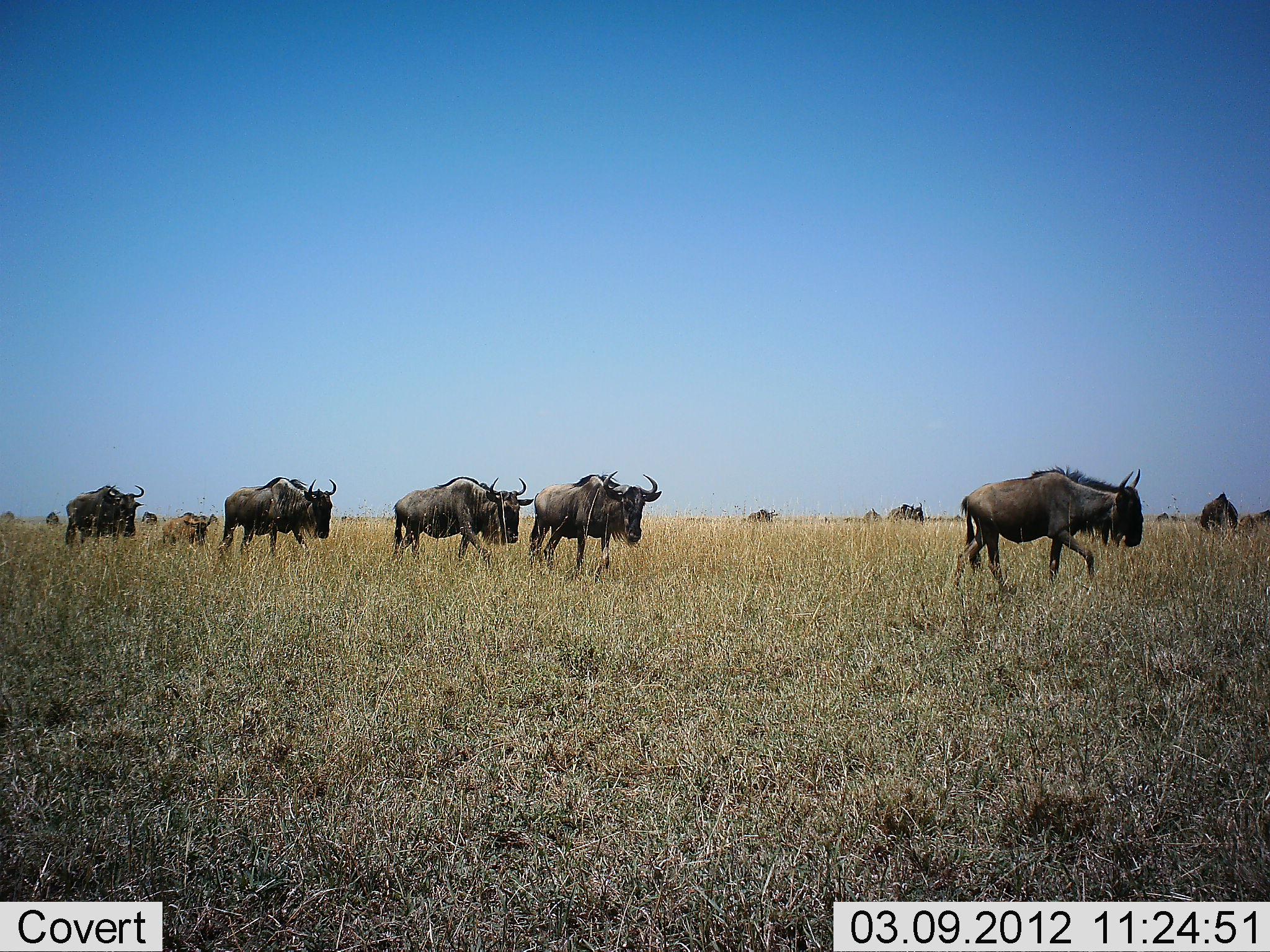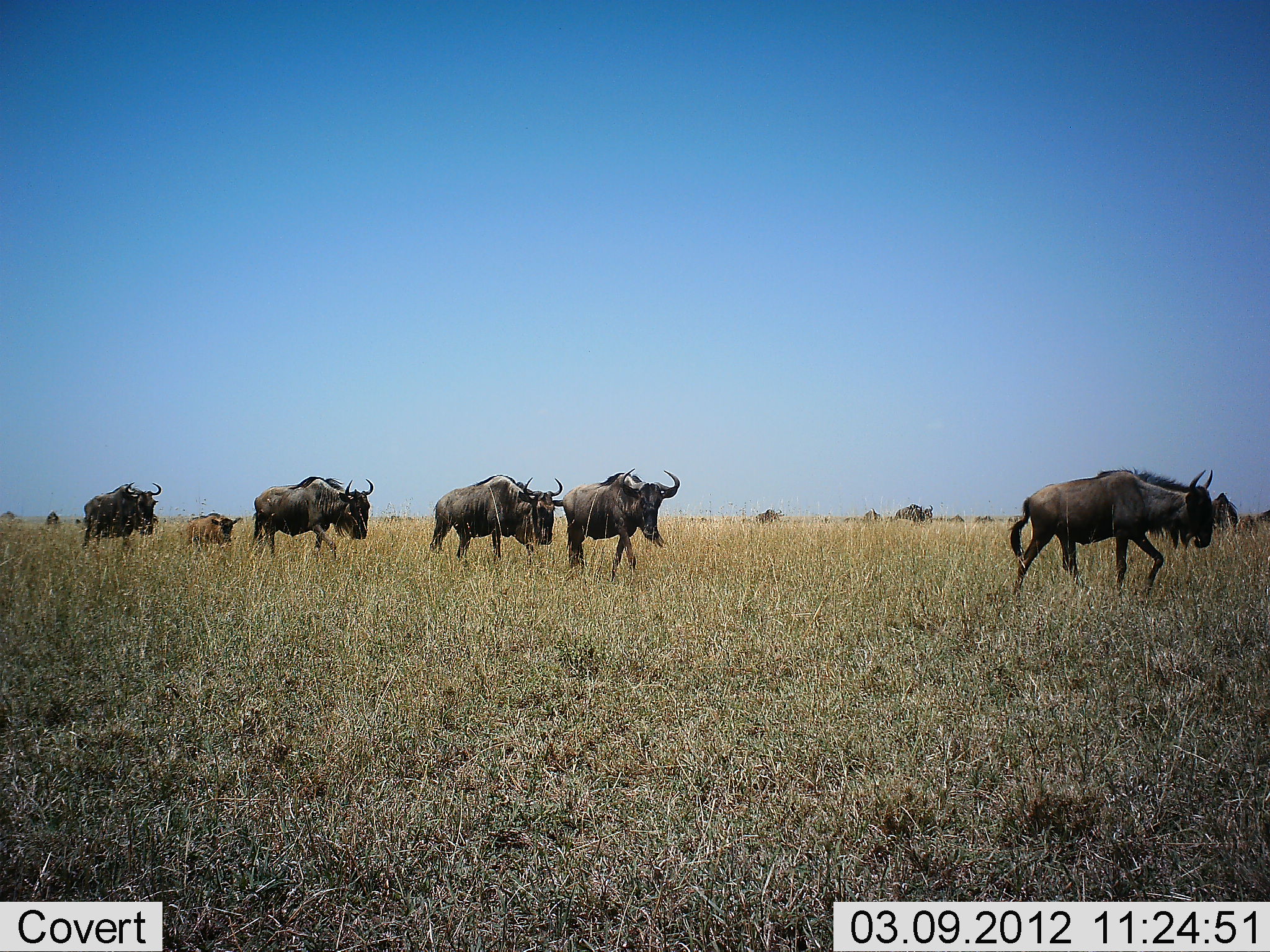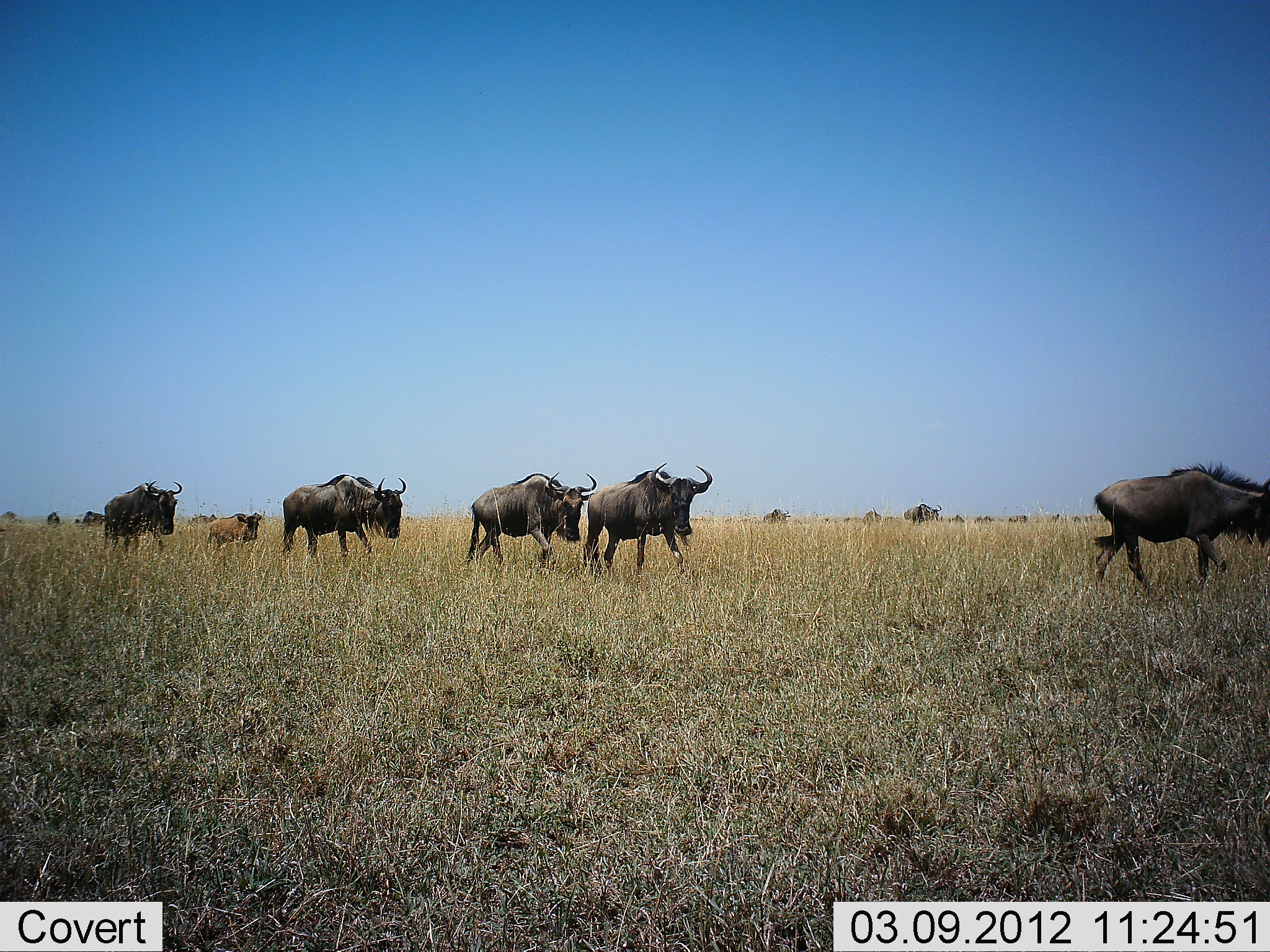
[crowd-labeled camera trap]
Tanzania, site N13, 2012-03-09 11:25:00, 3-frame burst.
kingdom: Animalia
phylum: Chordata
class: Mammalia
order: Artiodactyla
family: Bovidae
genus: Connochaetes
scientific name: Connochaetes taurinus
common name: blue wildebeest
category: wildebeest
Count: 9.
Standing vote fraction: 4%.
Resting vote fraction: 0%.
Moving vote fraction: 100%.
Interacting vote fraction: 0%.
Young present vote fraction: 58%.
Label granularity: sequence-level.